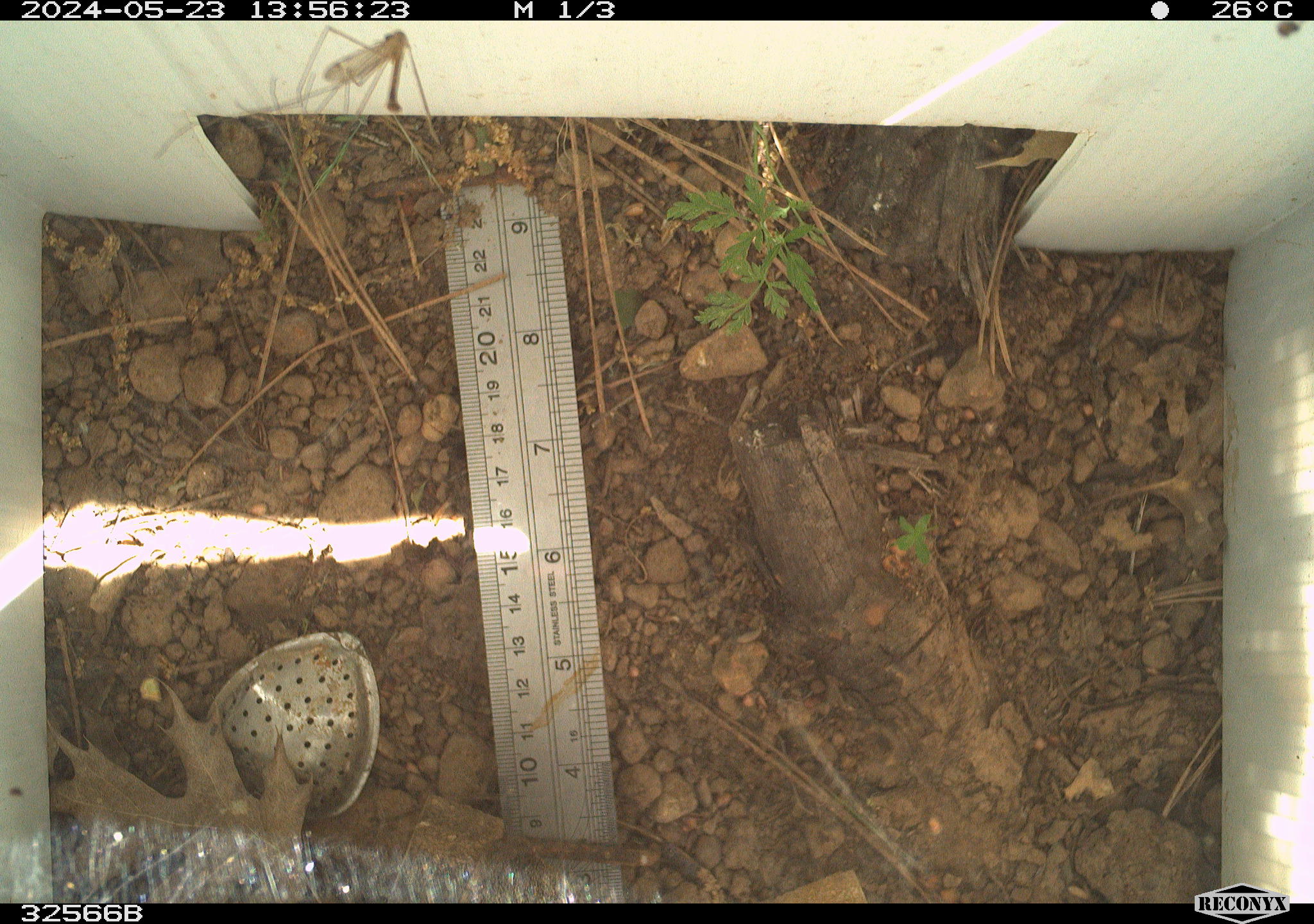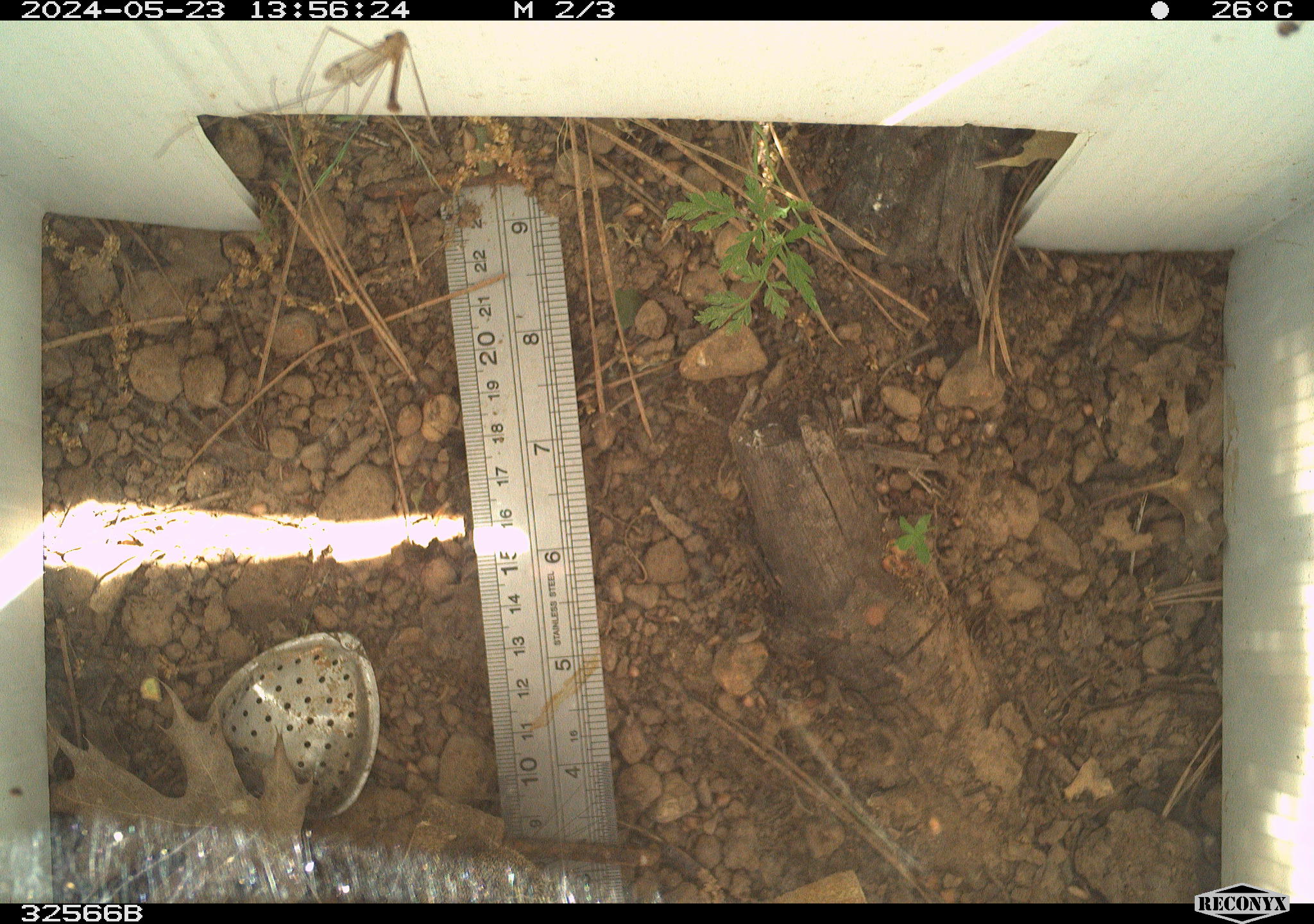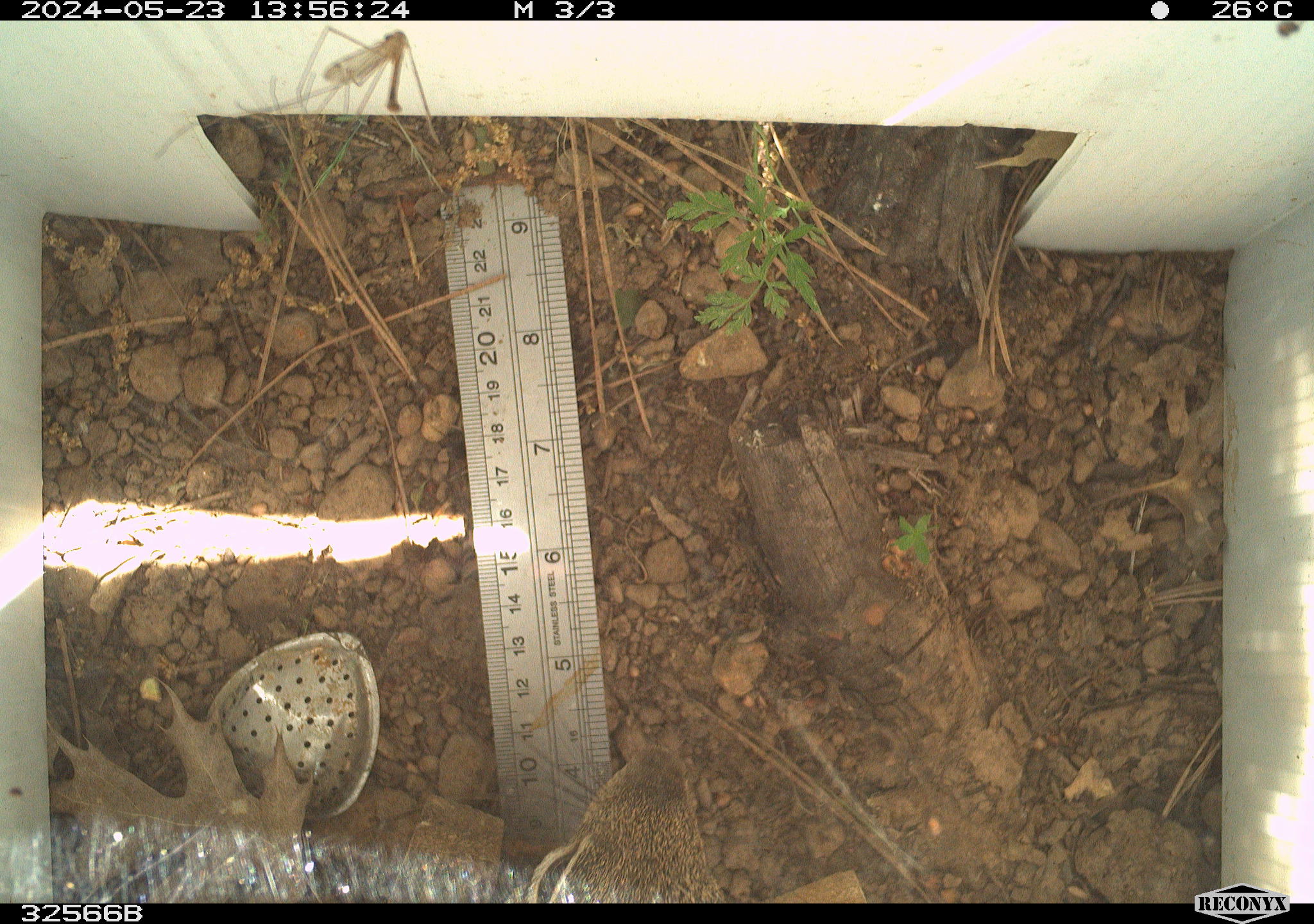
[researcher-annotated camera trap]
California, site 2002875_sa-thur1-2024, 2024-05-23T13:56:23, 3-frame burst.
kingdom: Animalia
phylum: Chordata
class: Mammalia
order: Rodentia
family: Sciuridae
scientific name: Sciuridae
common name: squirrels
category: sciuridae family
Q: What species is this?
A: Sciuridae family (squirrels) (Sciuridae).